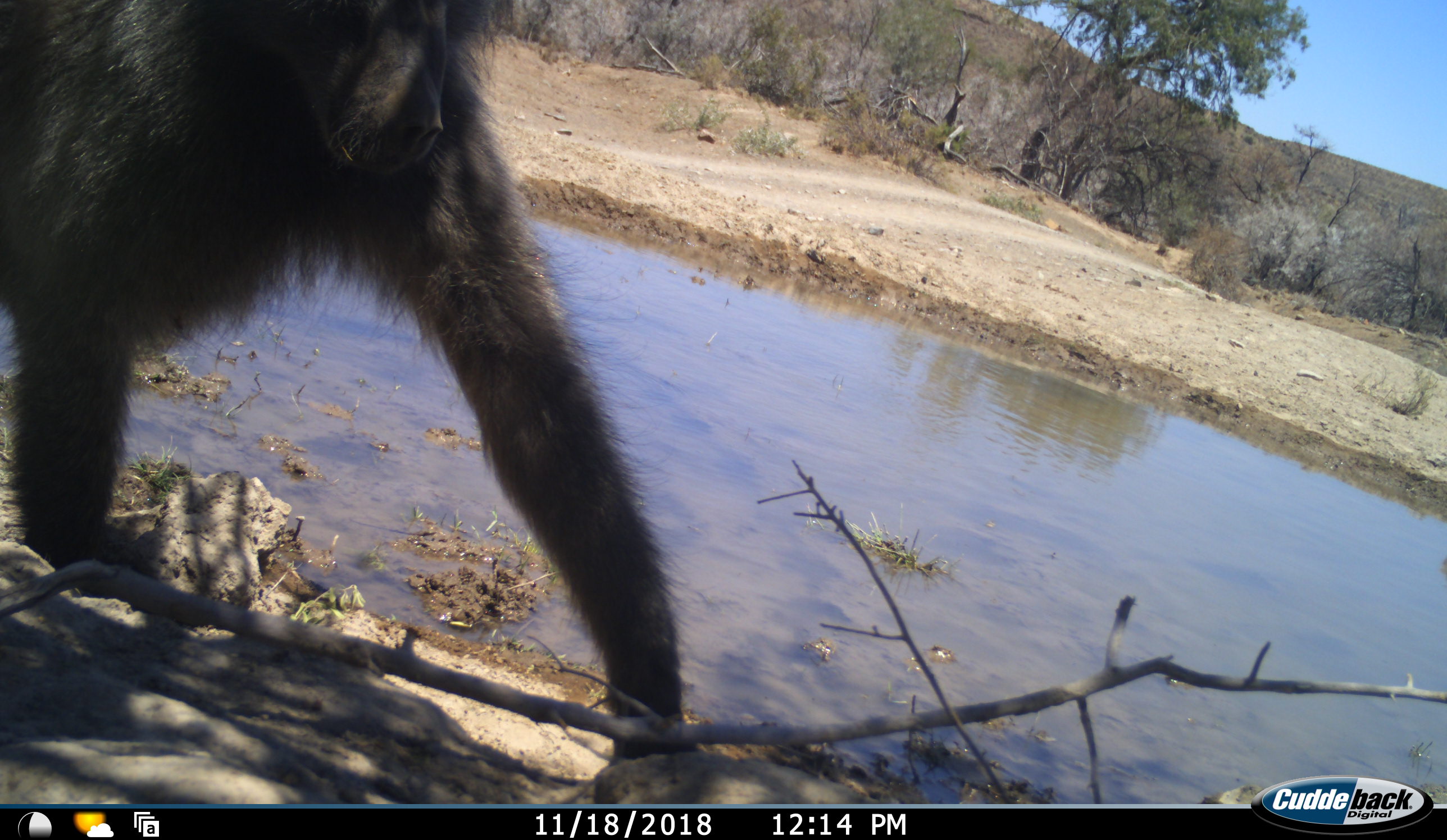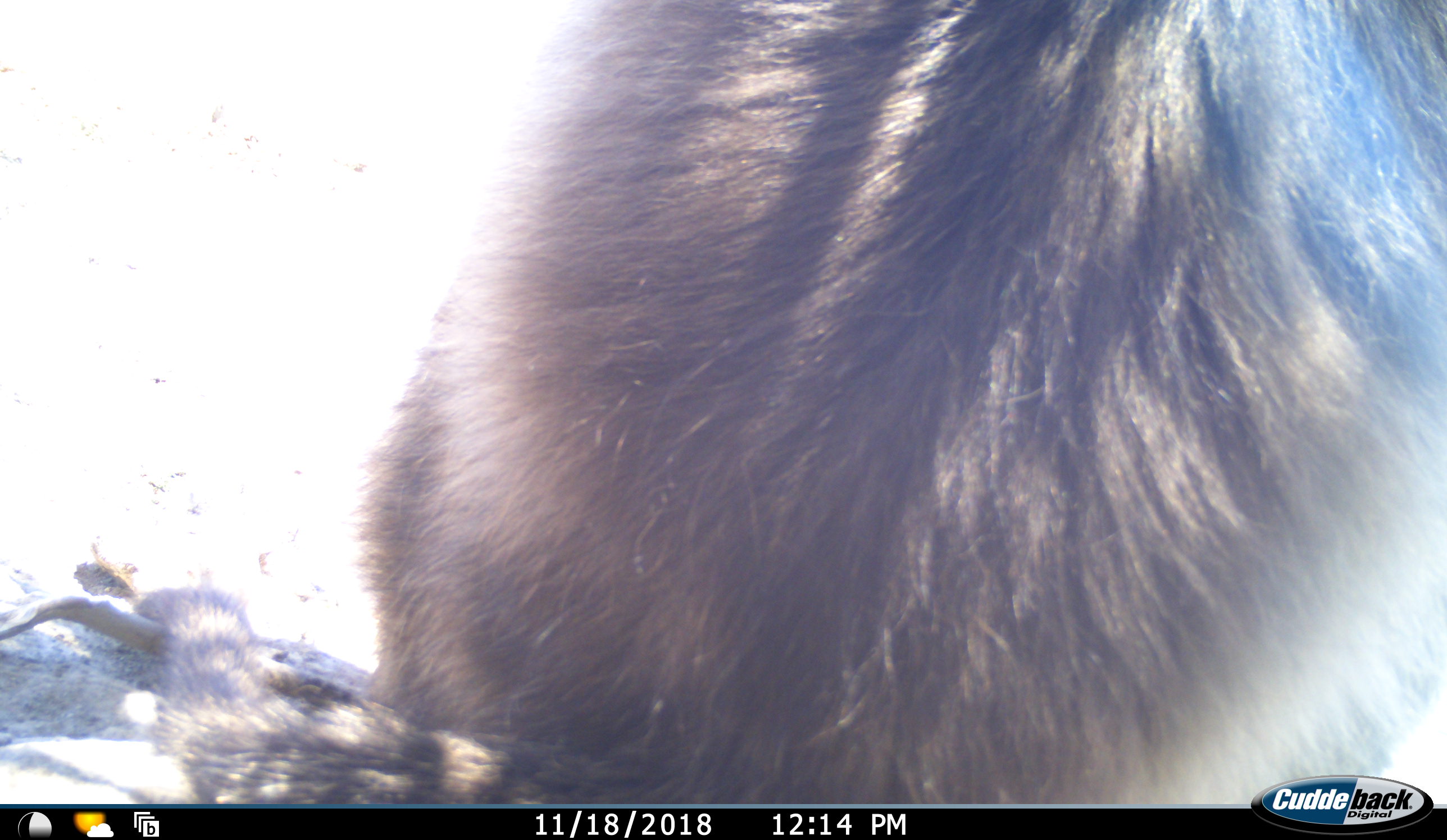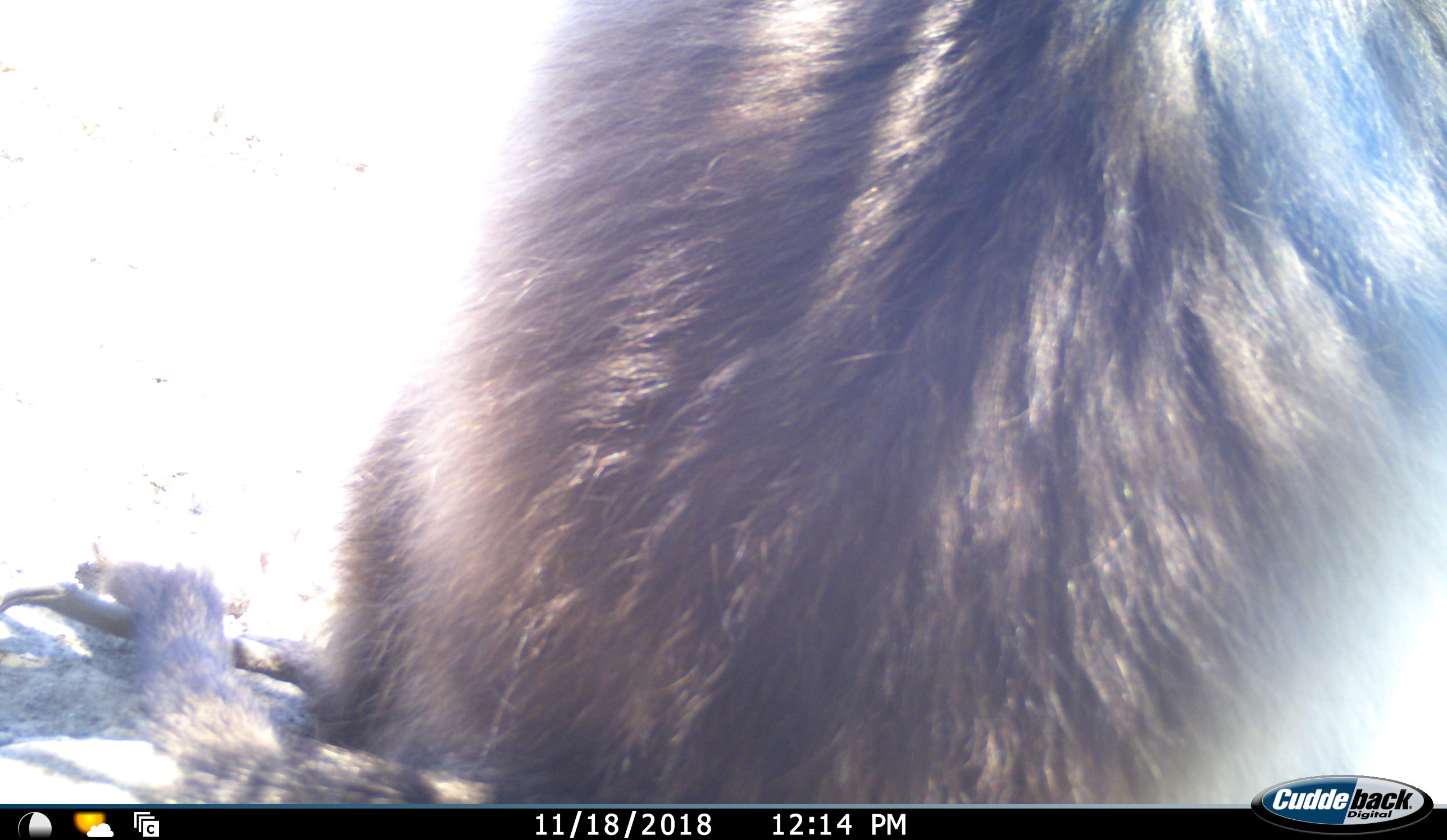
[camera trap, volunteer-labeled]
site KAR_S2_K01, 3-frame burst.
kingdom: Animalia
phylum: Chordata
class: Mammalia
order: Primates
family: Cercopithecidae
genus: Papio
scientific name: Papio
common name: baboon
Baboon (Papio), count 1. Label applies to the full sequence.